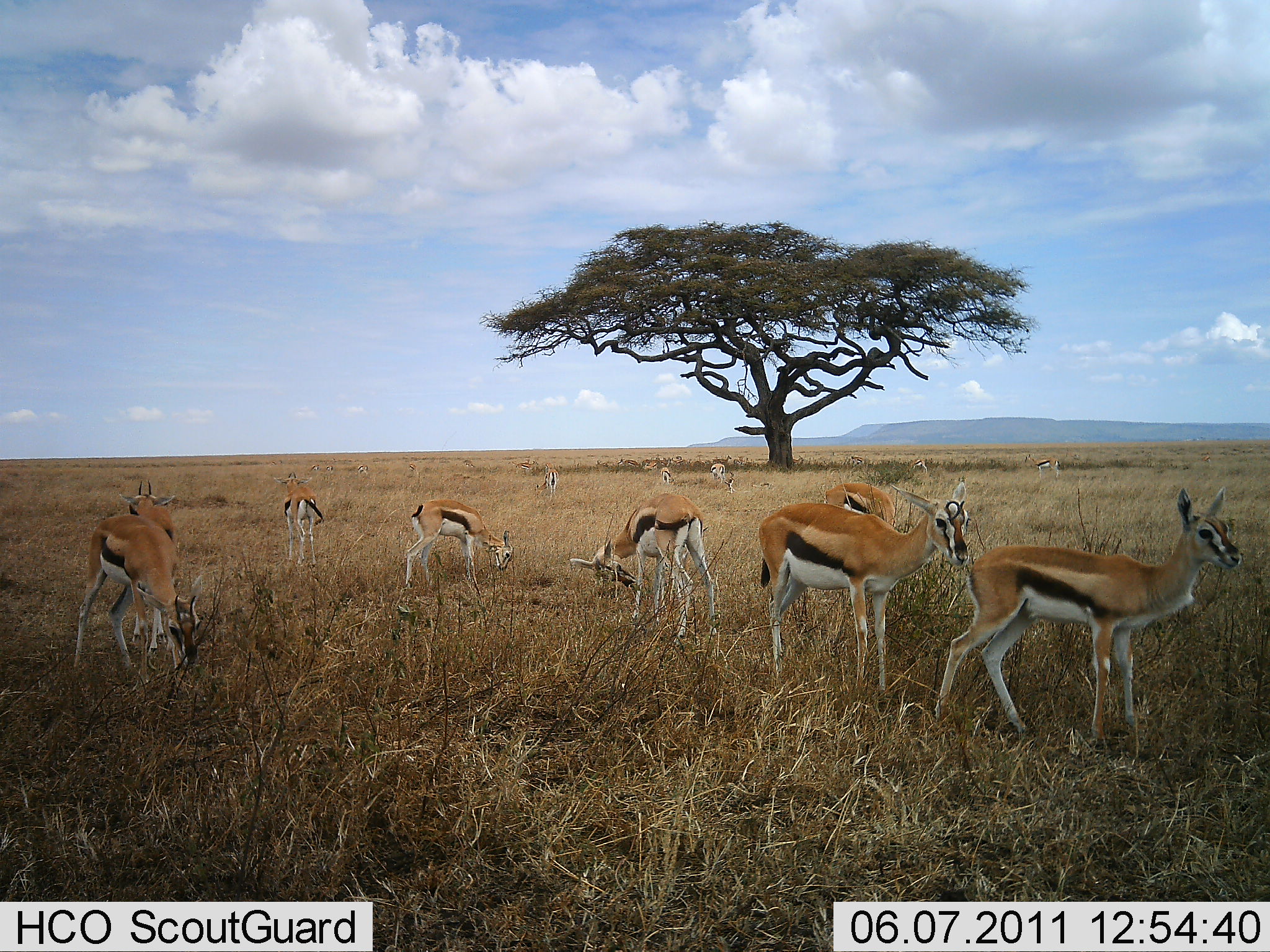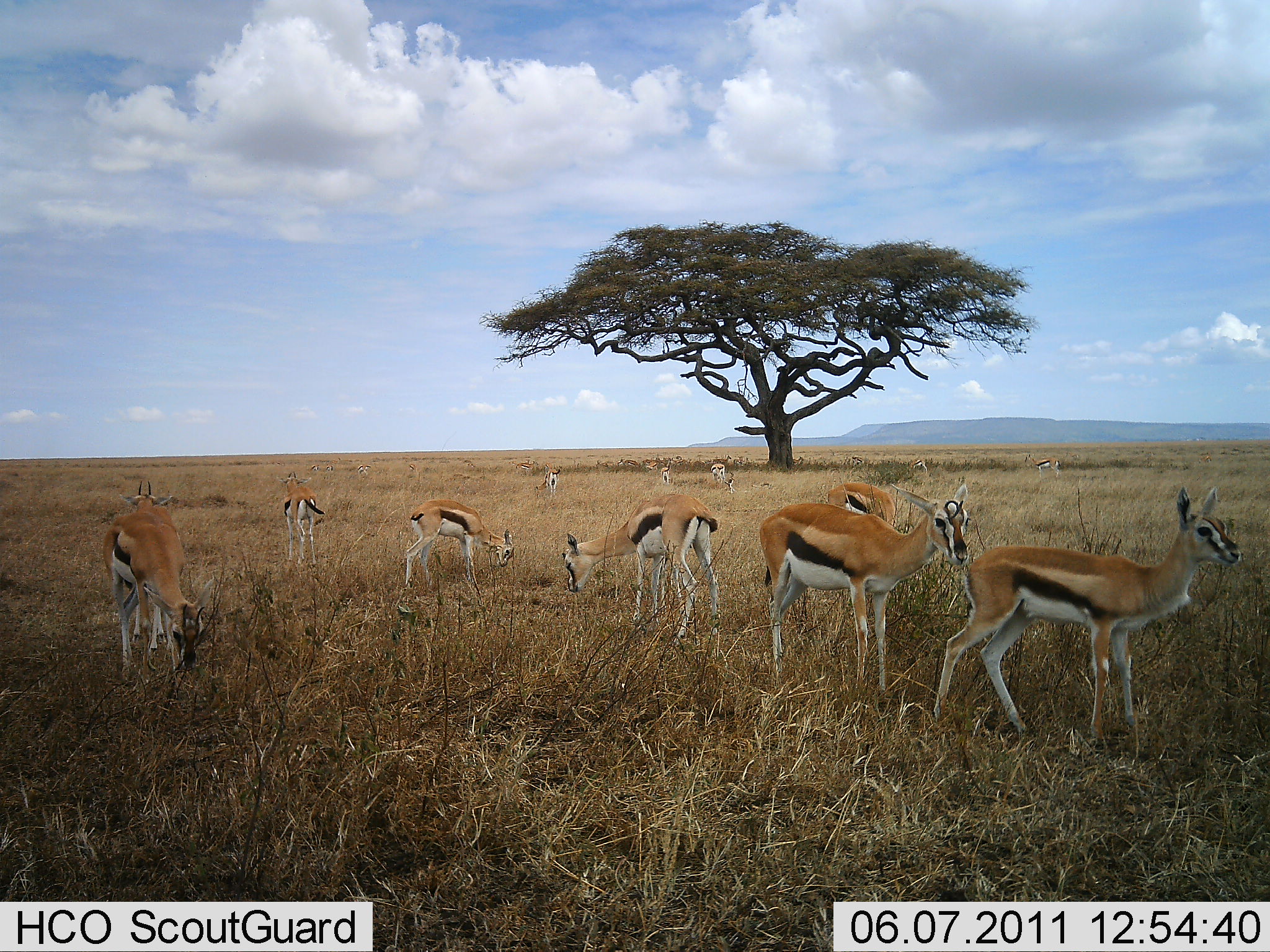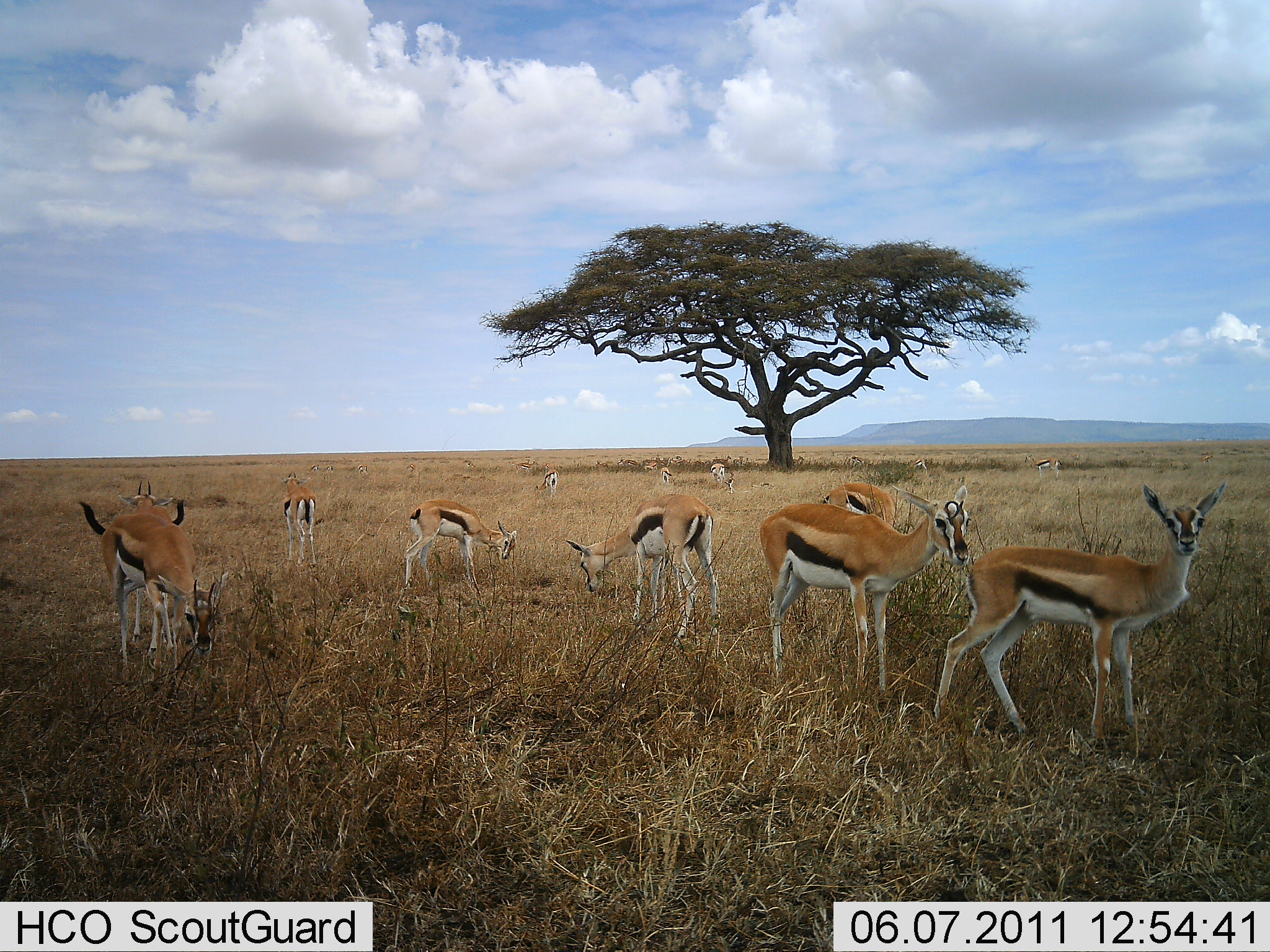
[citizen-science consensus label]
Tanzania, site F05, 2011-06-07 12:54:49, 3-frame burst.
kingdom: Animalia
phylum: Chordata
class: Mammalia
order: Artiodactyla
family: Bovidae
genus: Eudorcas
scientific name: Eudorcas thomsonii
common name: thomson's gazelle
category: gazellethomsons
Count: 11-50.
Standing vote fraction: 77%.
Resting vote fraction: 0%.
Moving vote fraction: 8%.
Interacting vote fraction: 0%.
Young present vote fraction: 0%.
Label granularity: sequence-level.